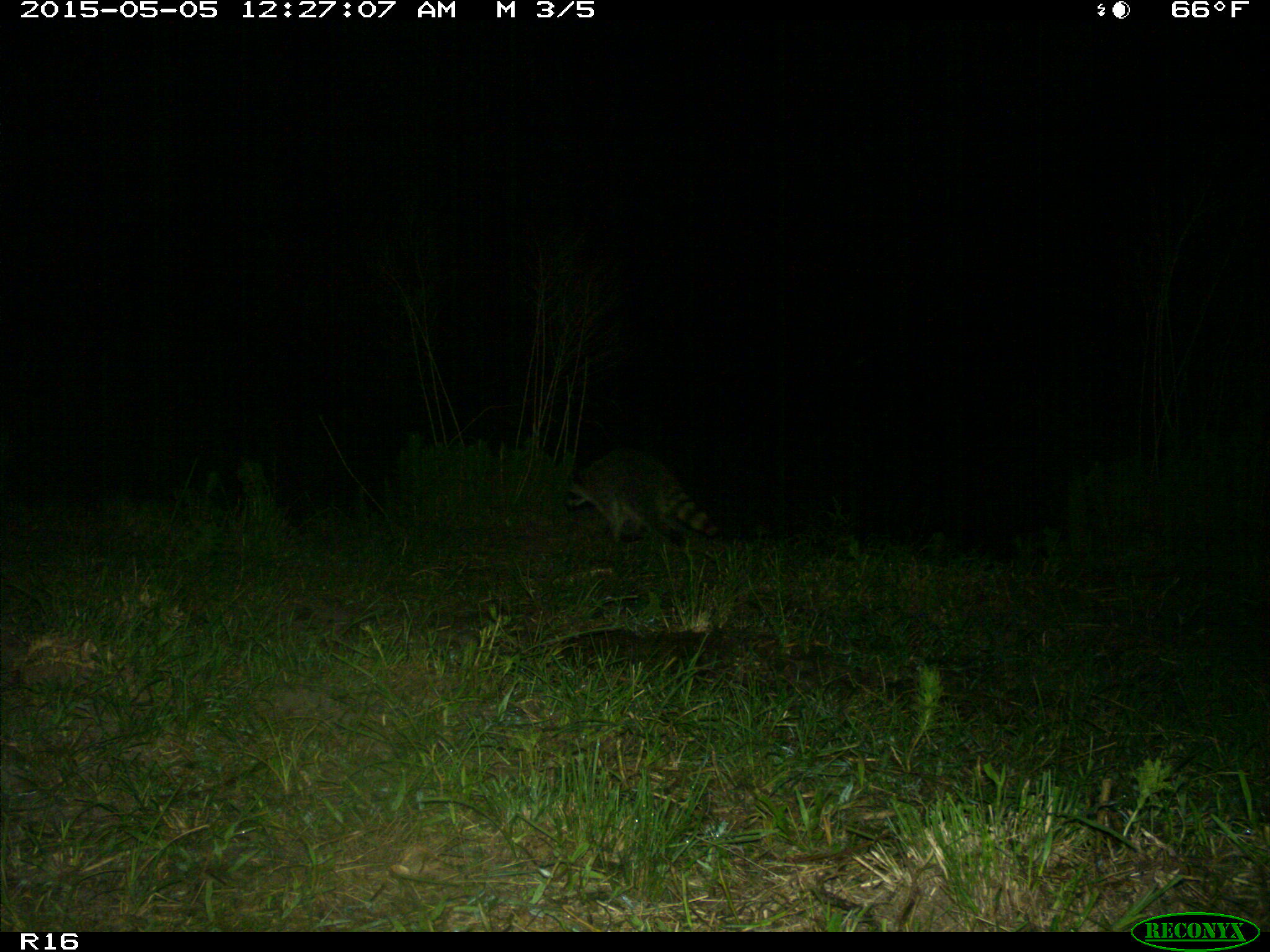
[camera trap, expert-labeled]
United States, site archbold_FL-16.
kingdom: Animalia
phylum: Chordata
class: Mammalia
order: Artiodactyla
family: Bovidae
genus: Bos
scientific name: Bos taurus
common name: domestic cow